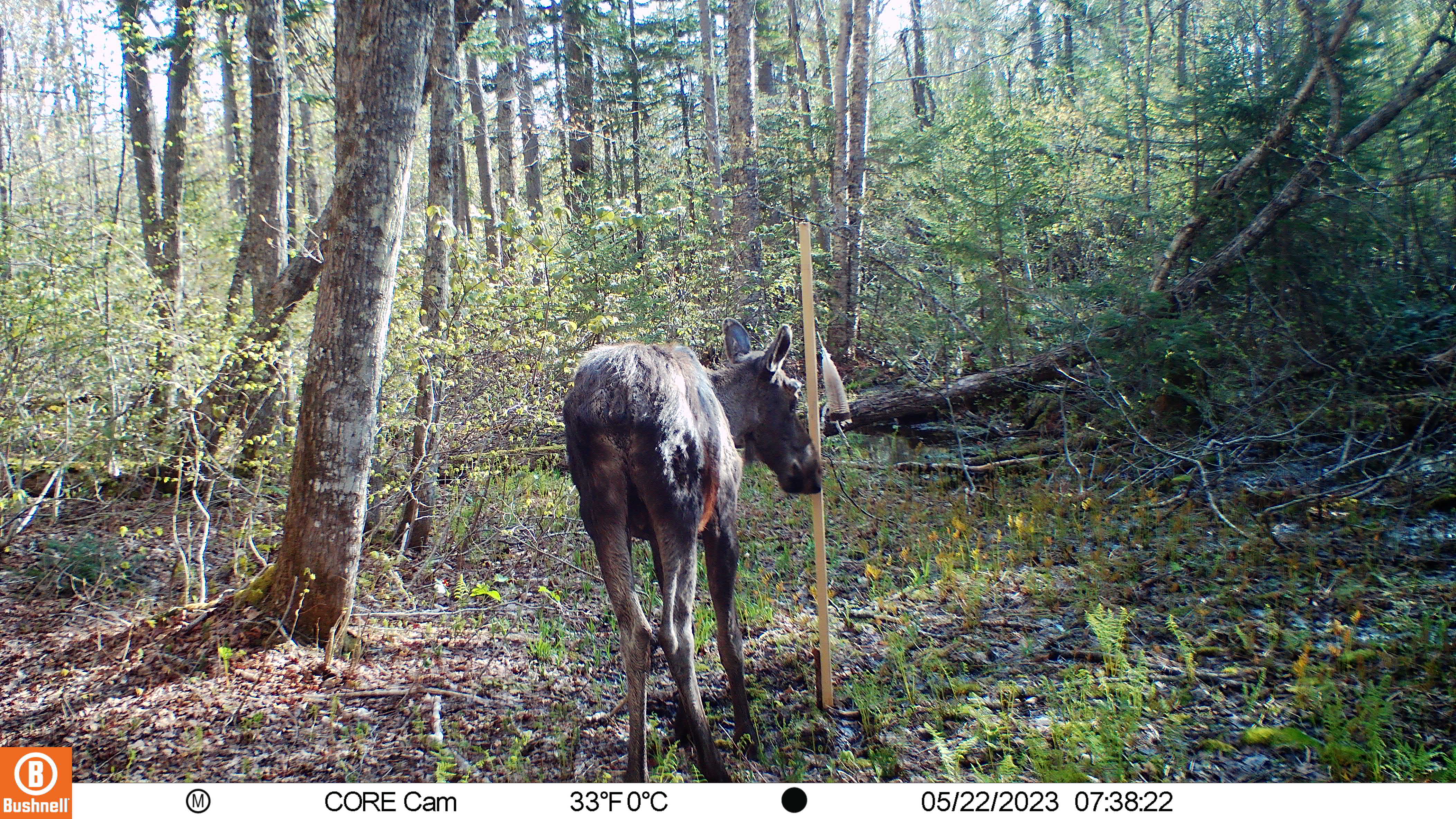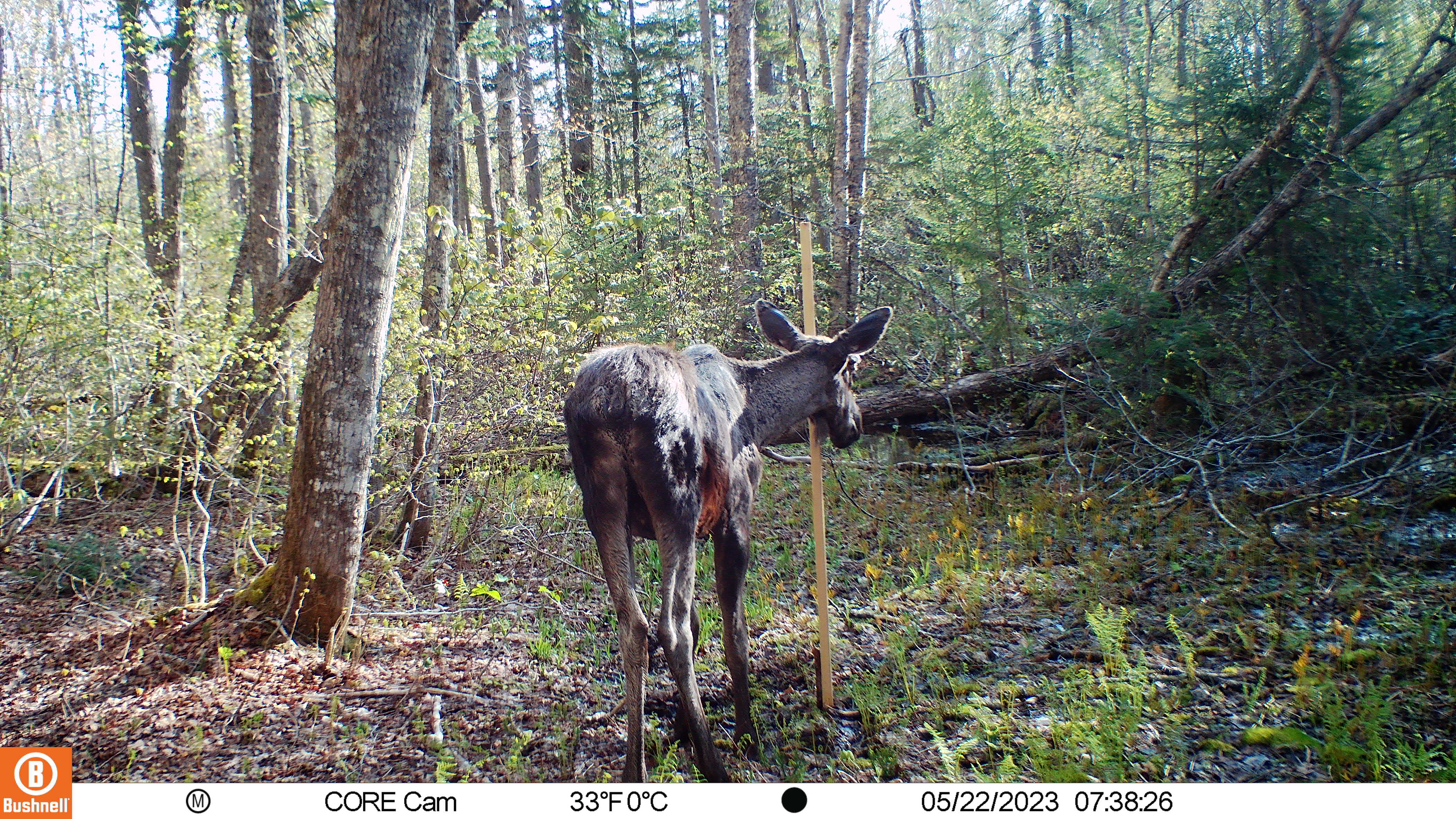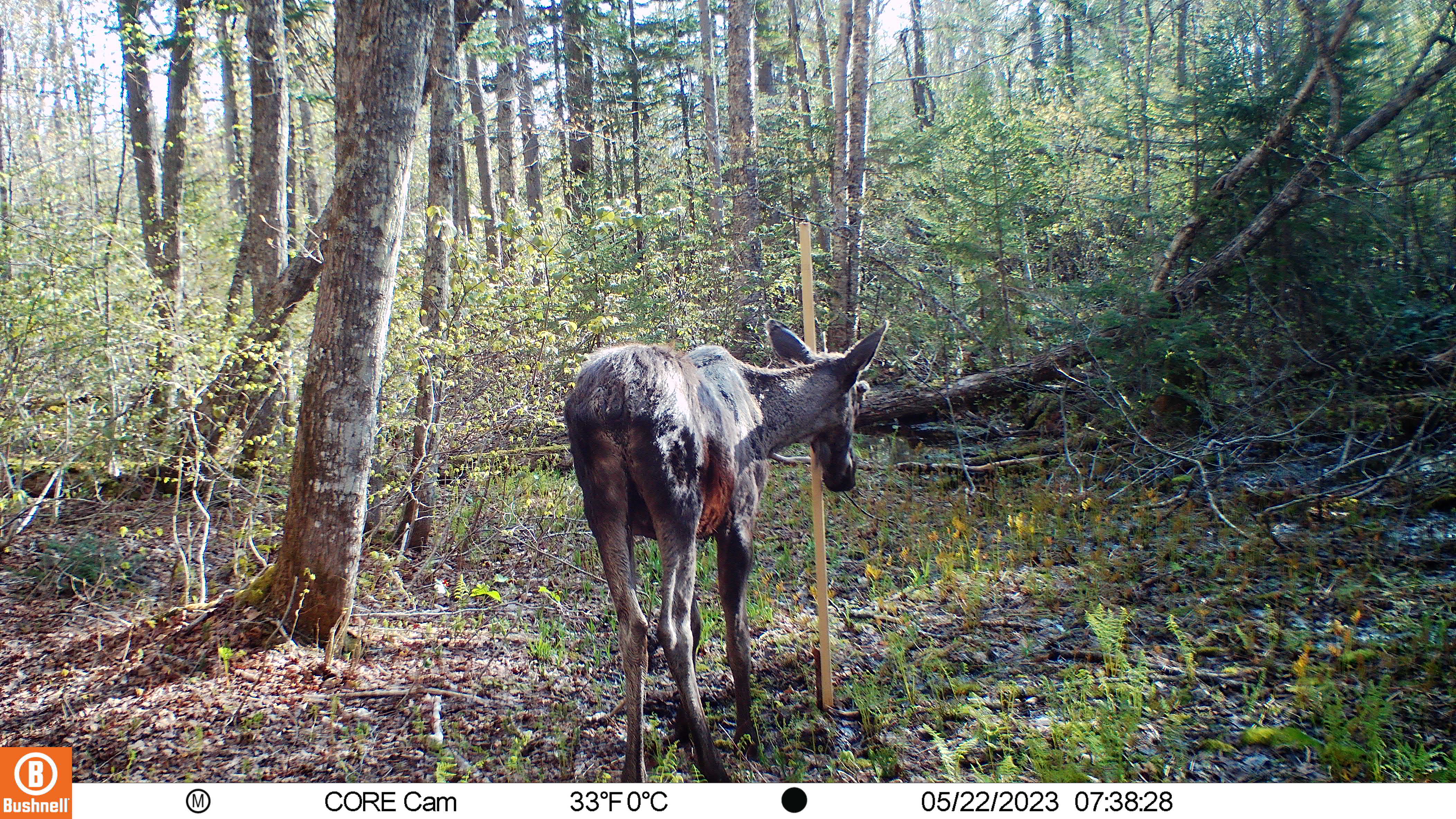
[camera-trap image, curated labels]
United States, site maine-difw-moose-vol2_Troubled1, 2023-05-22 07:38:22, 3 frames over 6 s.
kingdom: Animalia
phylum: Chordata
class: Mammalia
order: Artiodactyla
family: Cervidae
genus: Alces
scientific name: Alces alces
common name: moose